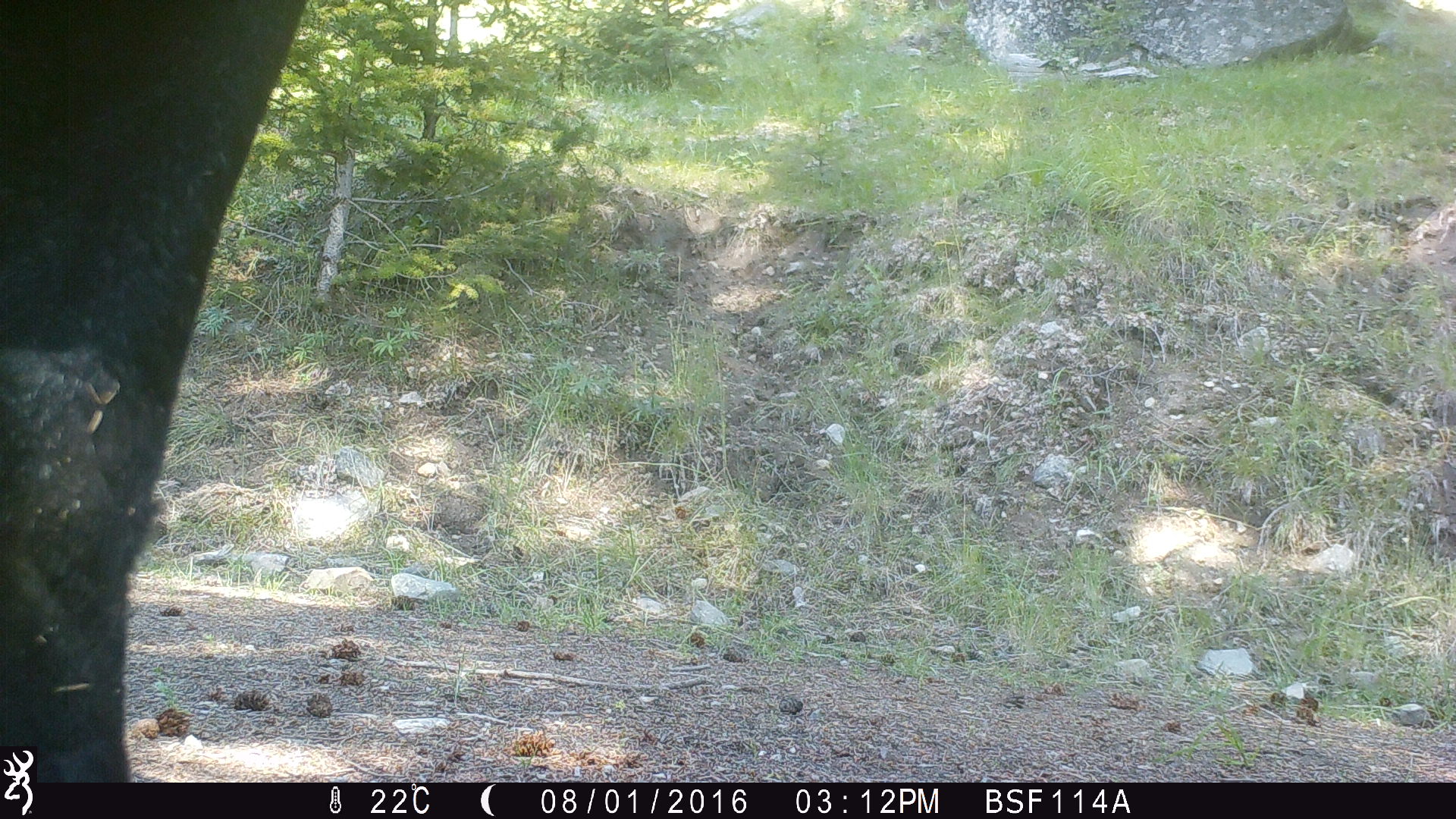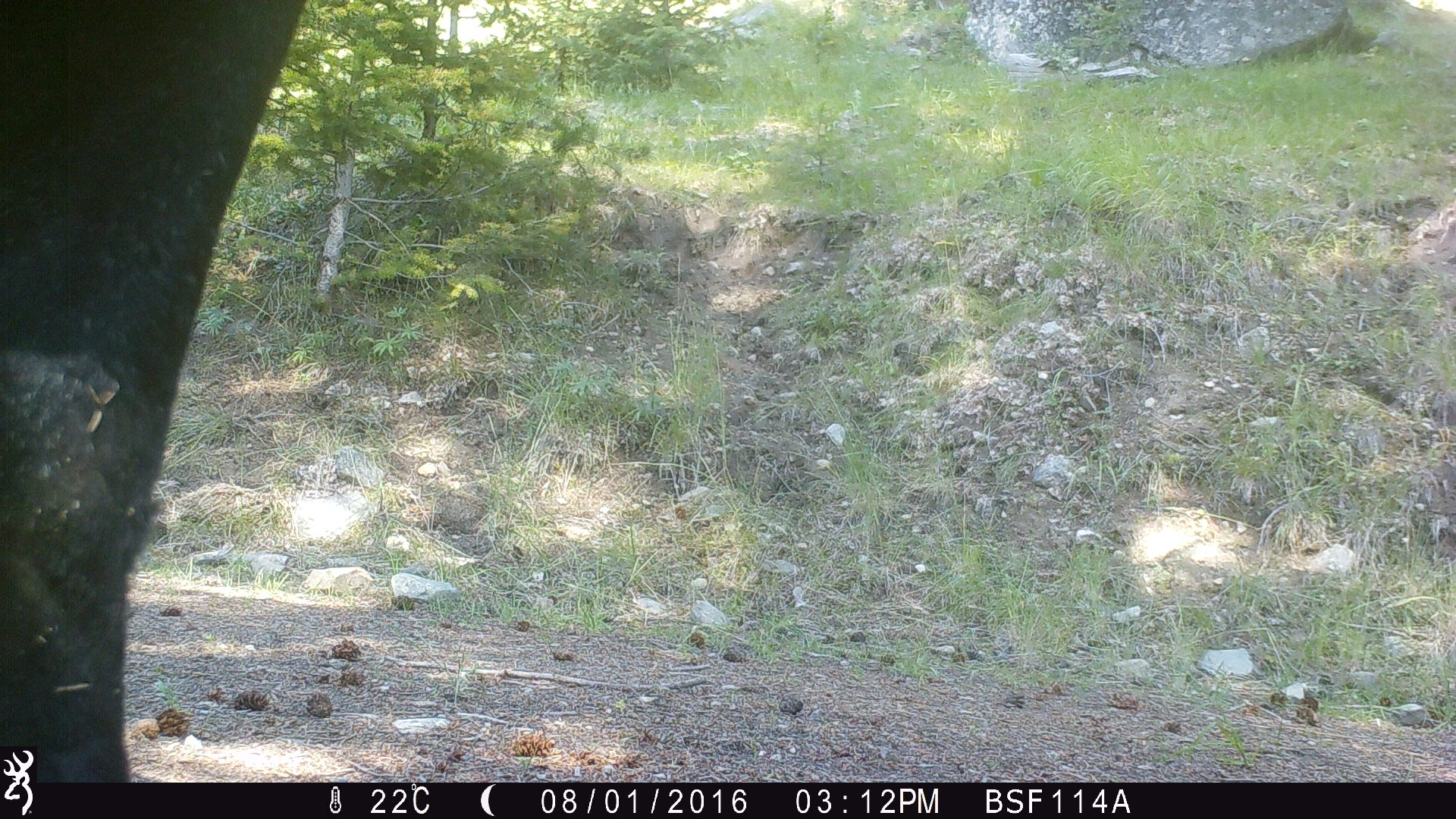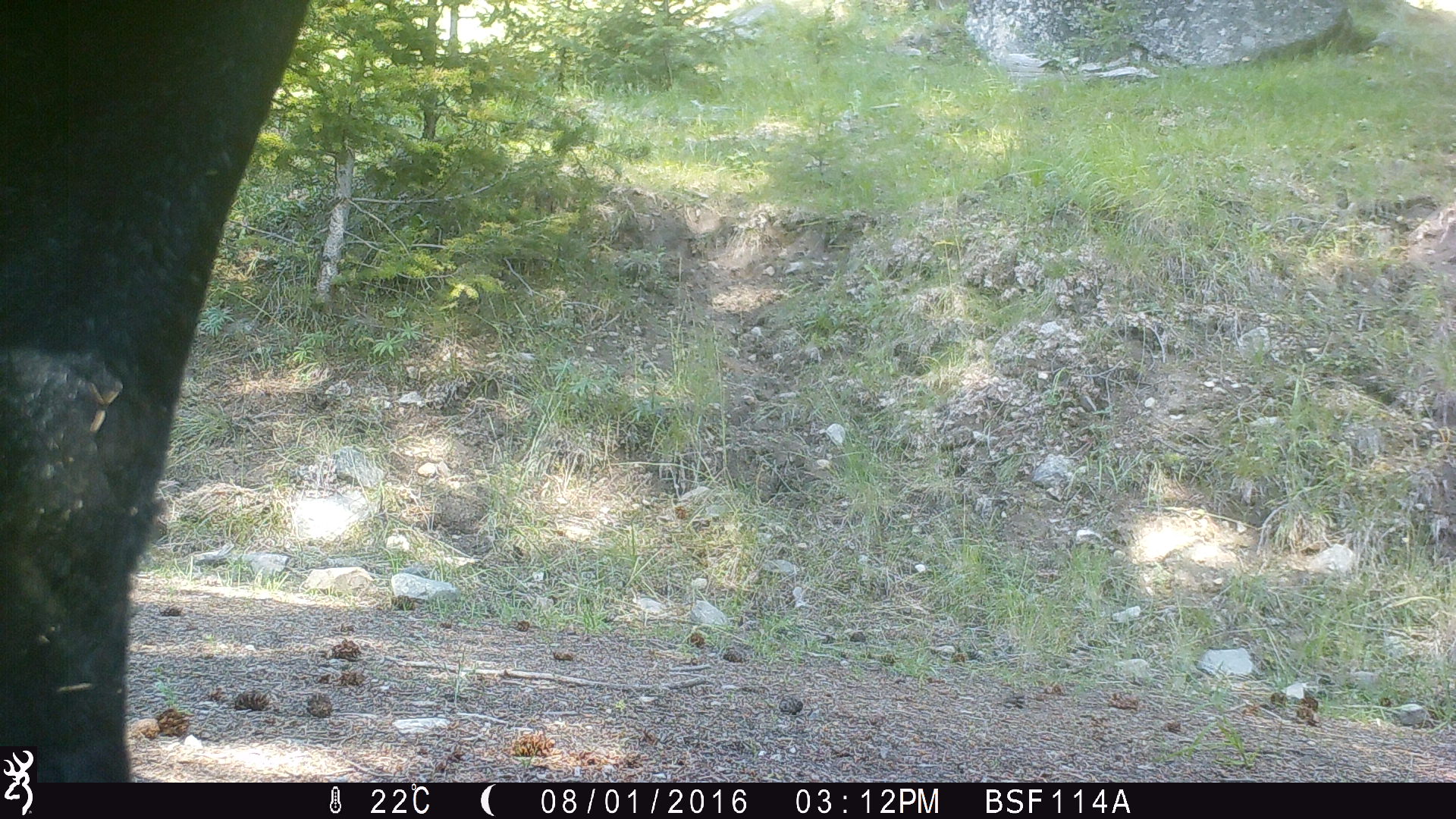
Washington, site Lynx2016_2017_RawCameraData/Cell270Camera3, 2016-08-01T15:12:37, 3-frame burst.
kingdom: Animalia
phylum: Chordata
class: Mammalia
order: Artiodactyla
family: Bovidae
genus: Bos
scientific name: Bos taurus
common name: domestic cattle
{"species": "domestic cattle (Bos taurus)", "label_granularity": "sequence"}